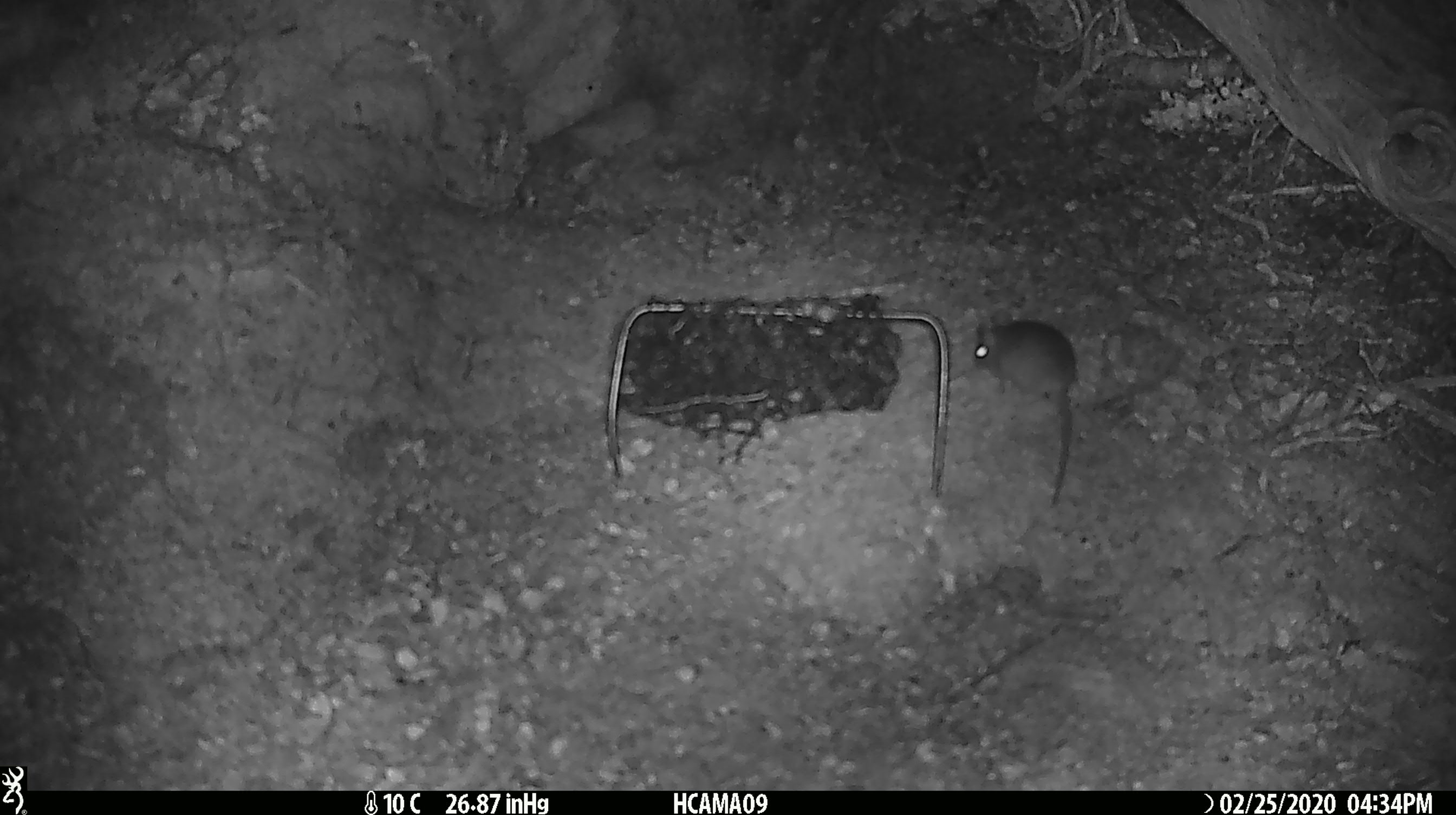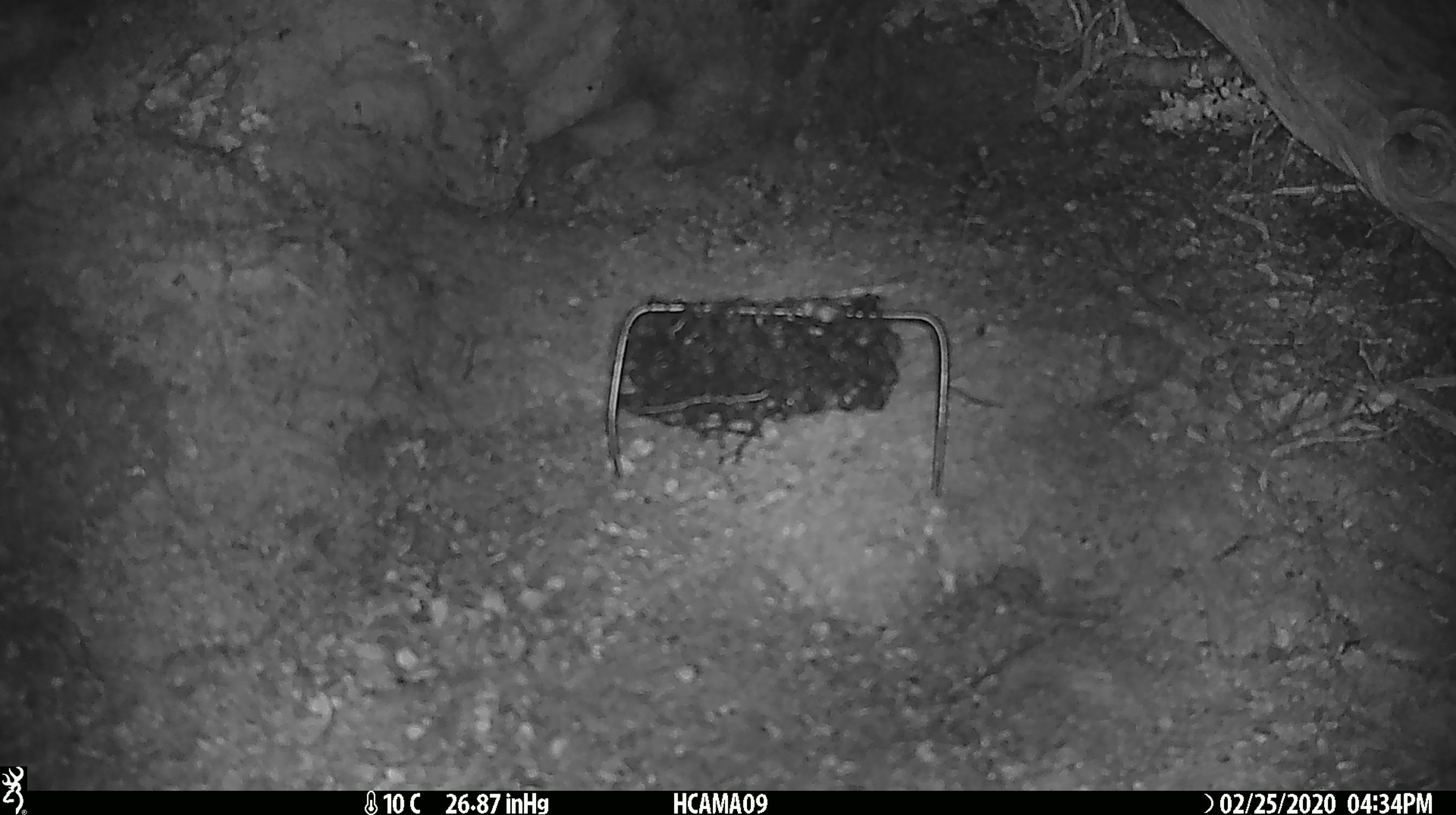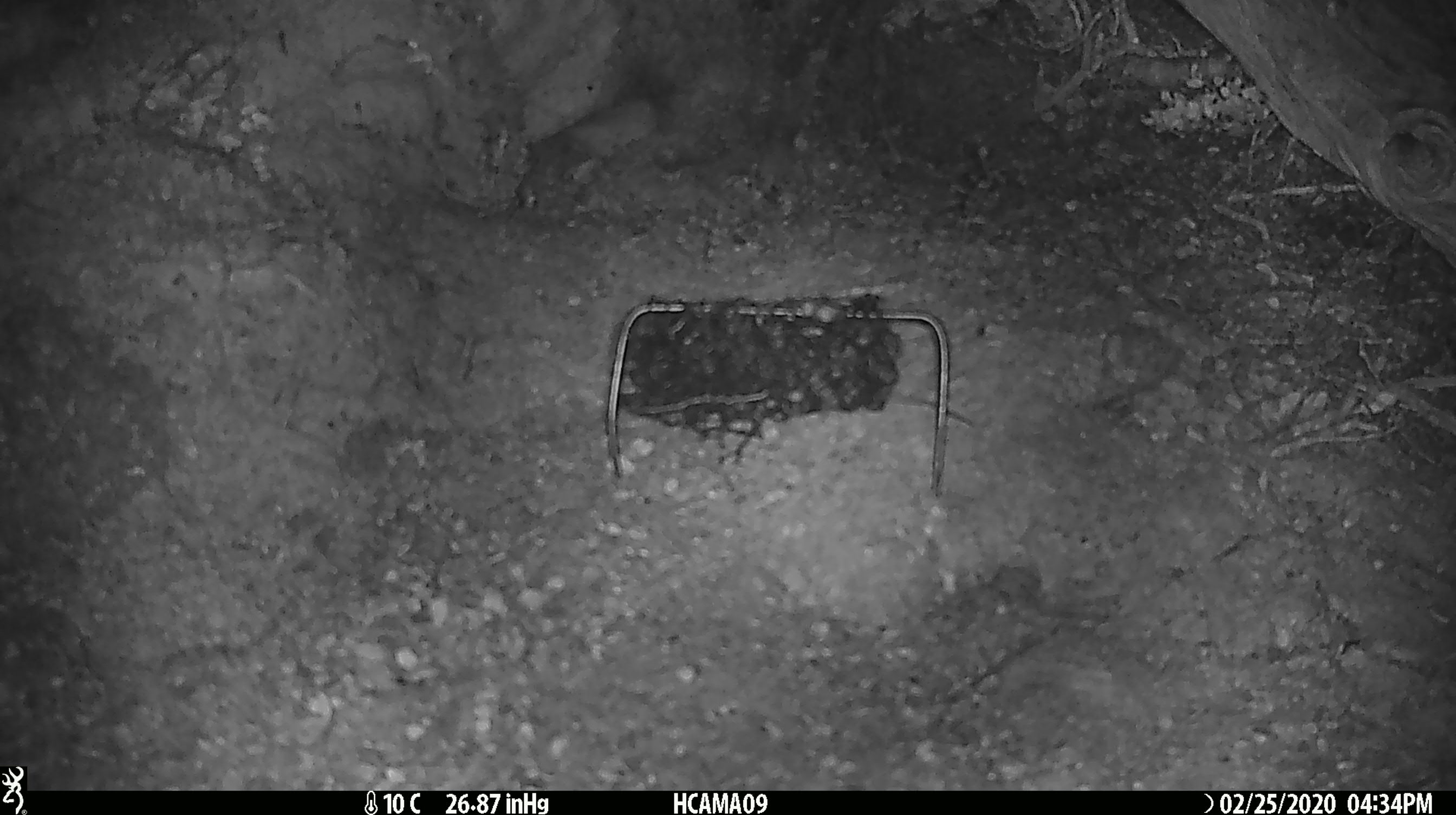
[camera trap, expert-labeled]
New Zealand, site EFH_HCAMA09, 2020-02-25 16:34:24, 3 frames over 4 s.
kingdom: Animalia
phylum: Chordata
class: Mammalia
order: Rodentia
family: Muridae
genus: Mus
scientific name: Mus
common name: mouse